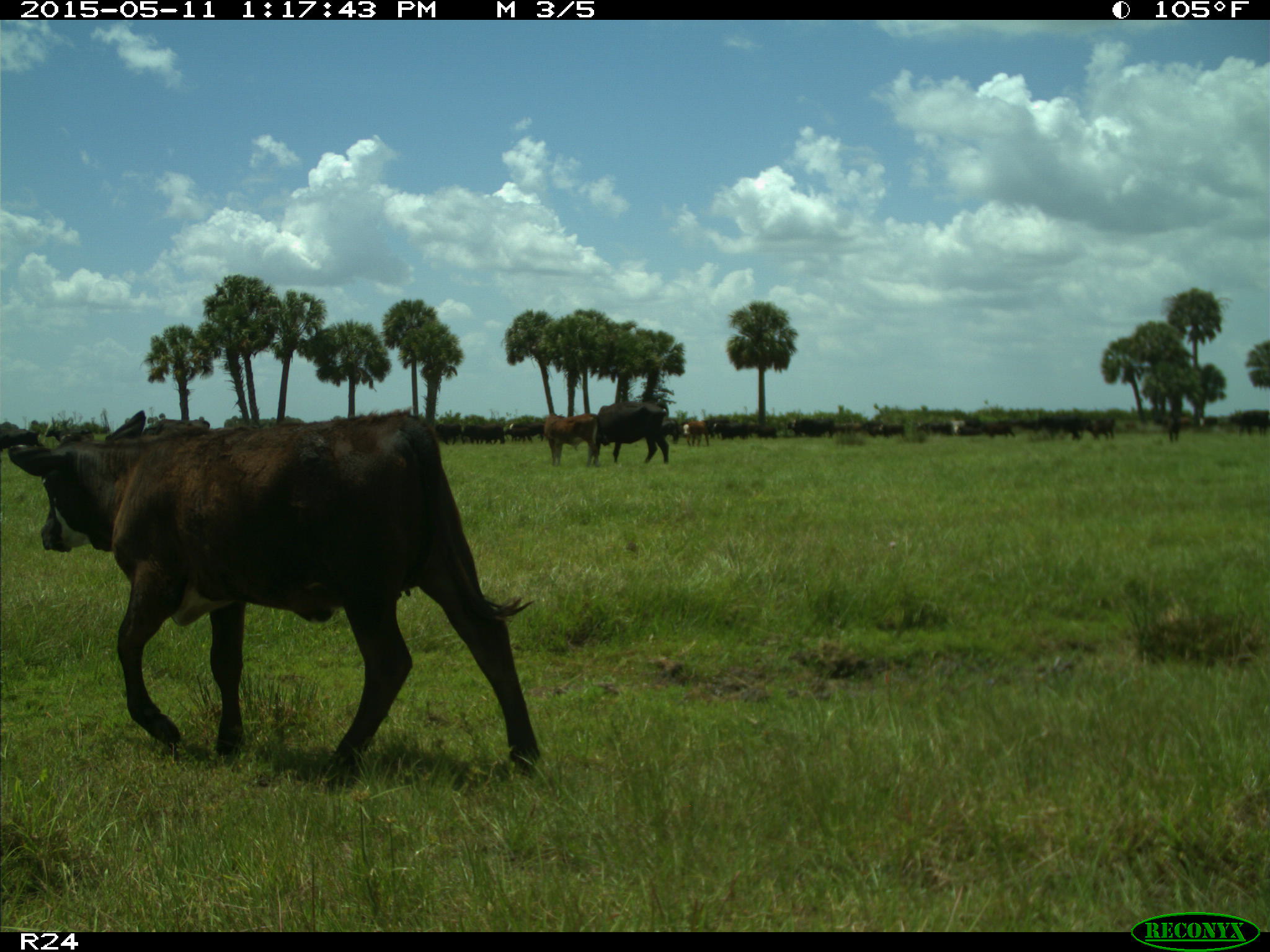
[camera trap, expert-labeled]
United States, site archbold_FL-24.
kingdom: Animalia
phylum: Chordata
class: Mammalia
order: Artiodactyla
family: Bovidae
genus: Bos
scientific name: Bos taurus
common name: domestic cow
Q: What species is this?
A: Bos taurus (domestic cow).